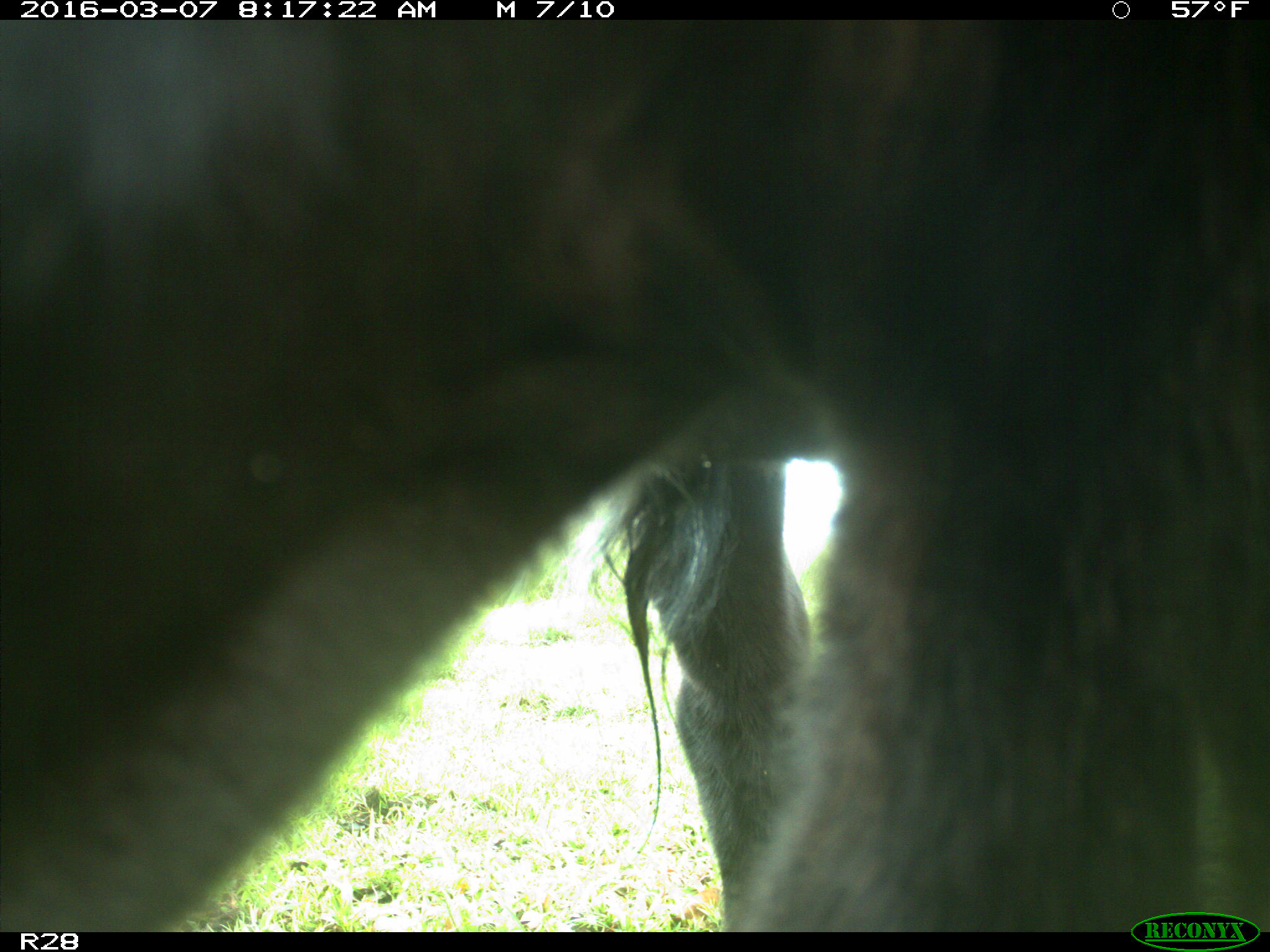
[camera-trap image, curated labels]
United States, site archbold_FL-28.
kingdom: Animalia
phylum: Chordata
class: Mammalia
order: Artiodactyla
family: Bovidae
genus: Bos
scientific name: Bos taurus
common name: domestic cow